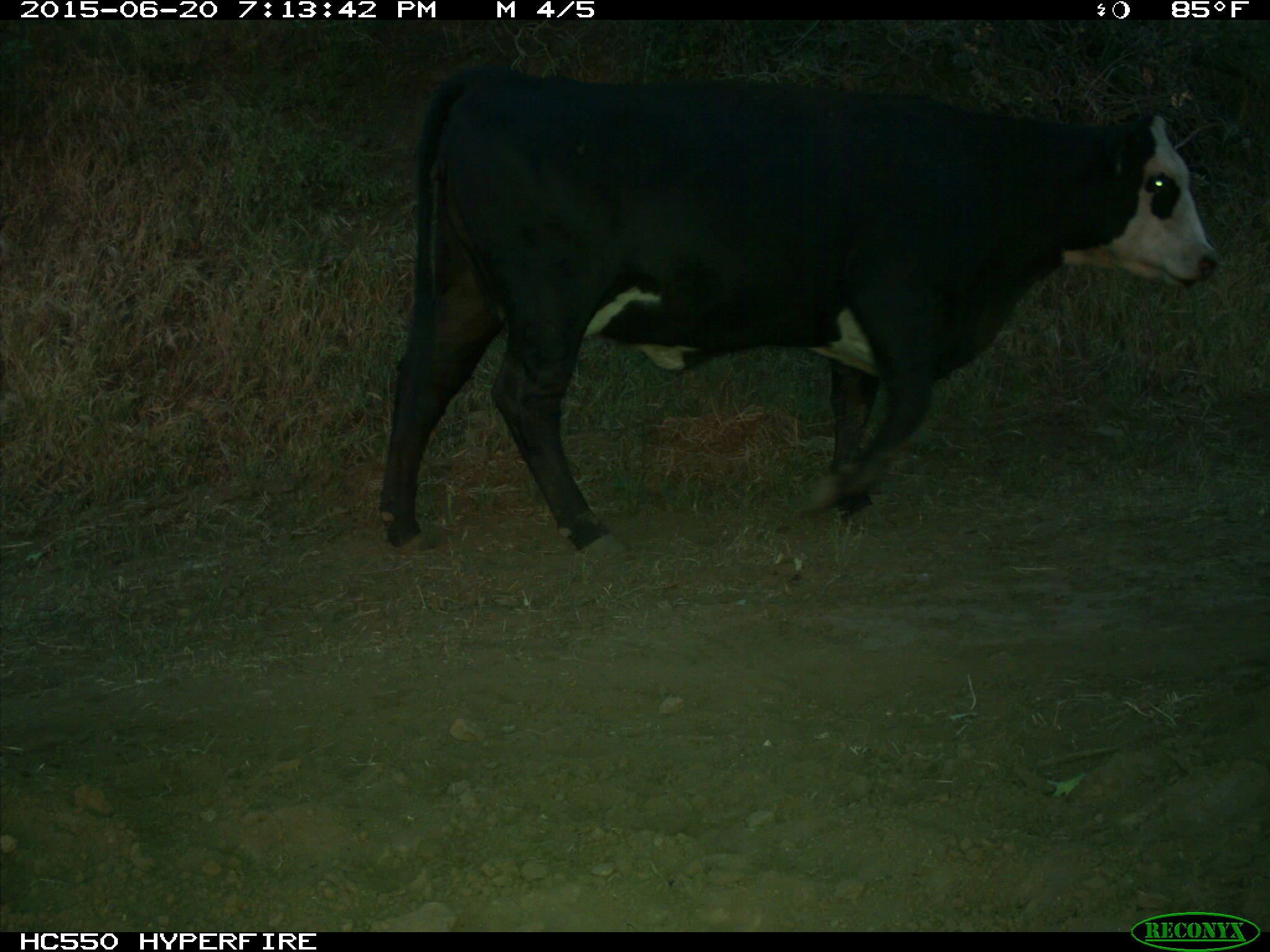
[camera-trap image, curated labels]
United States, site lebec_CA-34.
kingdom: Animalia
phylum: Chordata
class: Mammalia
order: Artiodactyla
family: Bovidae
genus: Bos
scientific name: Bos taurus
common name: domestic cow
Bos taurus (domestic cow).